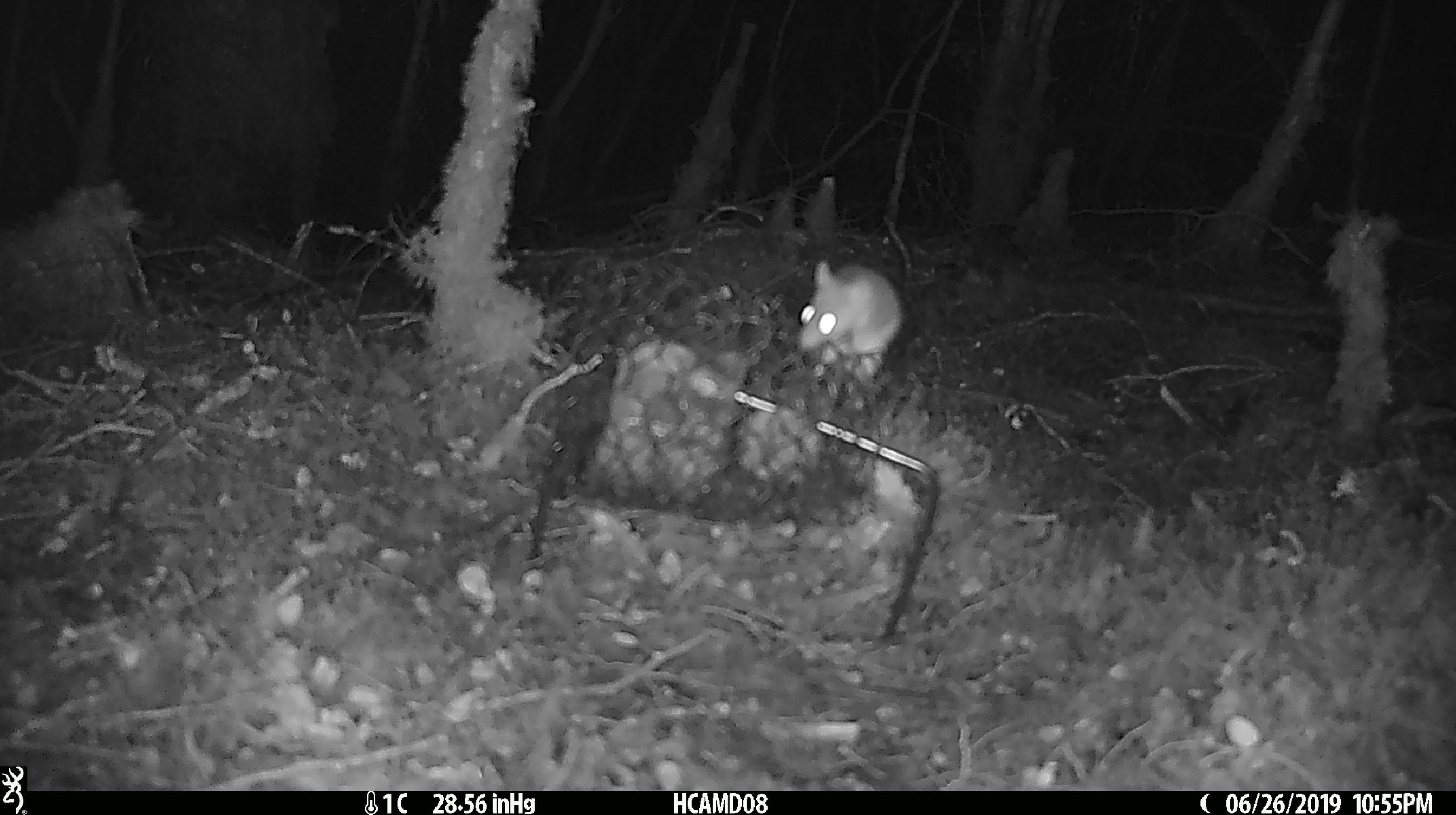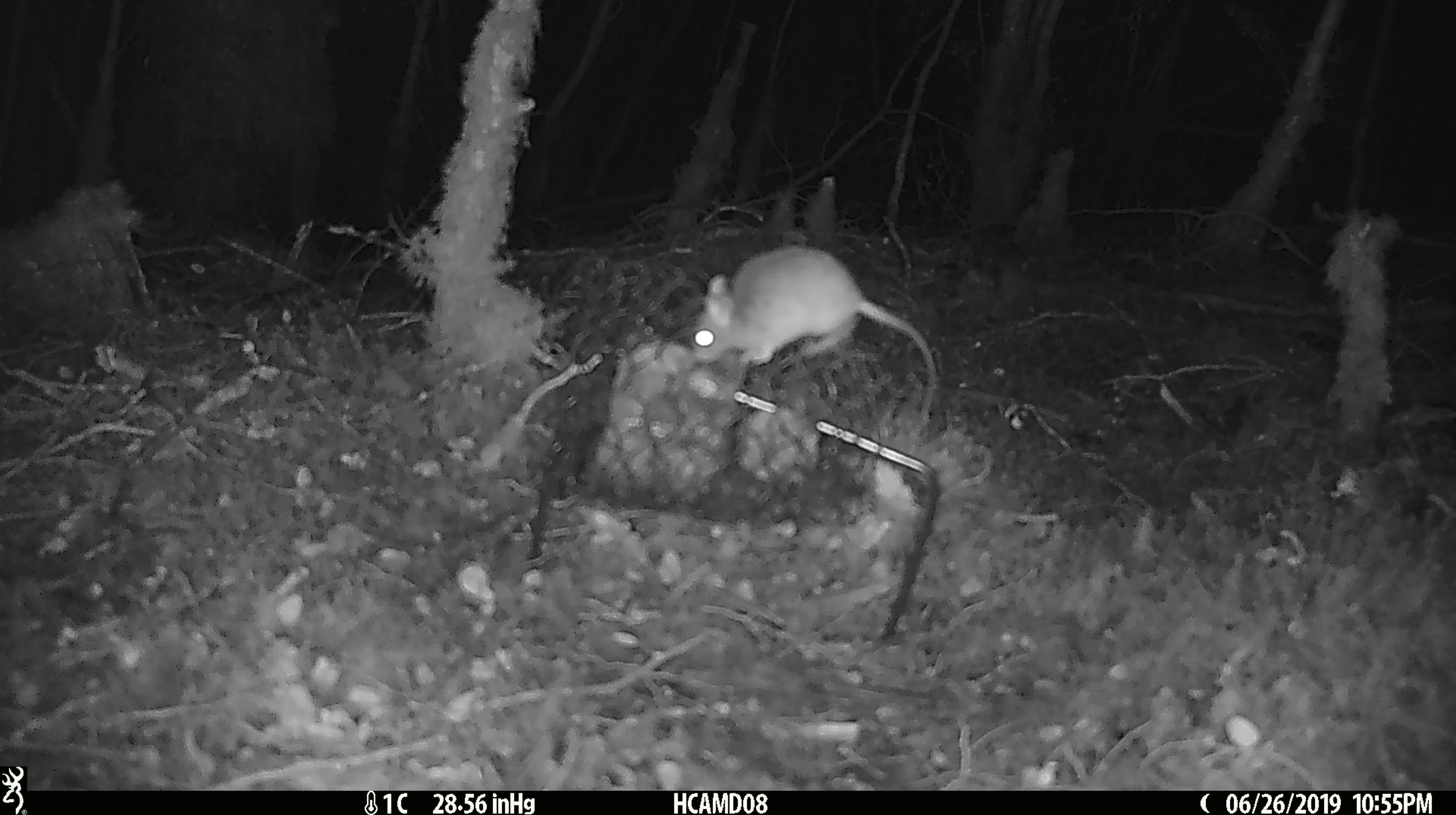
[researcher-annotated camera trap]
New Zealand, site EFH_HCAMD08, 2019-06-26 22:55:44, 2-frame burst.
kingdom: Animalia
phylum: Chordata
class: Mammalia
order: Rodentia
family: Muridae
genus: Mus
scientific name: Mus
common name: mouse